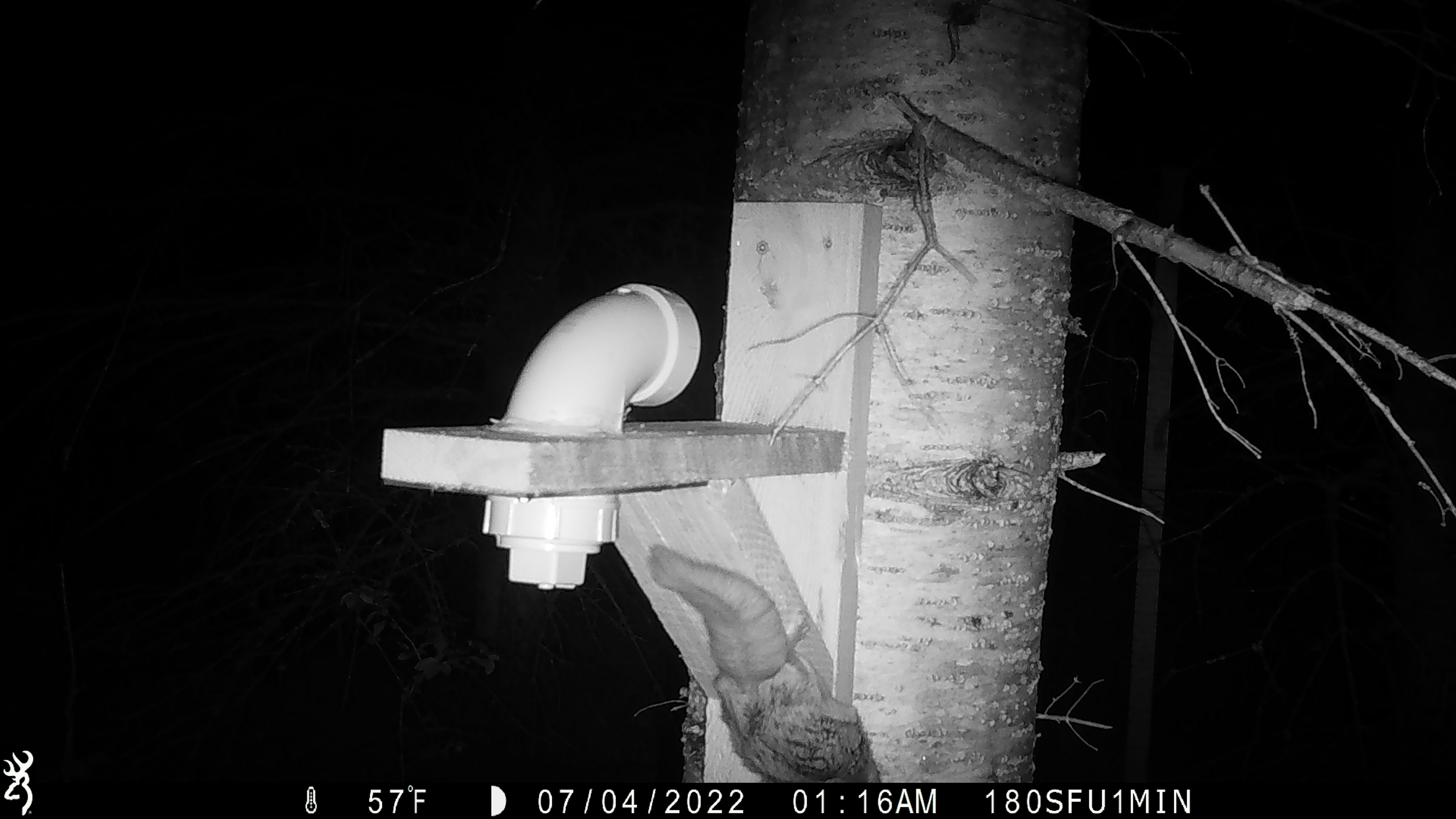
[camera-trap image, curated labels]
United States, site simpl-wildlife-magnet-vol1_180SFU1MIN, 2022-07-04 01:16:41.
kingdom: Animalia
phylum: Chordata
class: Mammalia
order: Rodentia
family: Sciuridae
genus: Glaucomys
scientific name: Glaucomys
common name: flying squirrel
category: flying squirrel sp.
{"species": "flying squirrel sp. (flying squirrel) (Glaucomys)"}